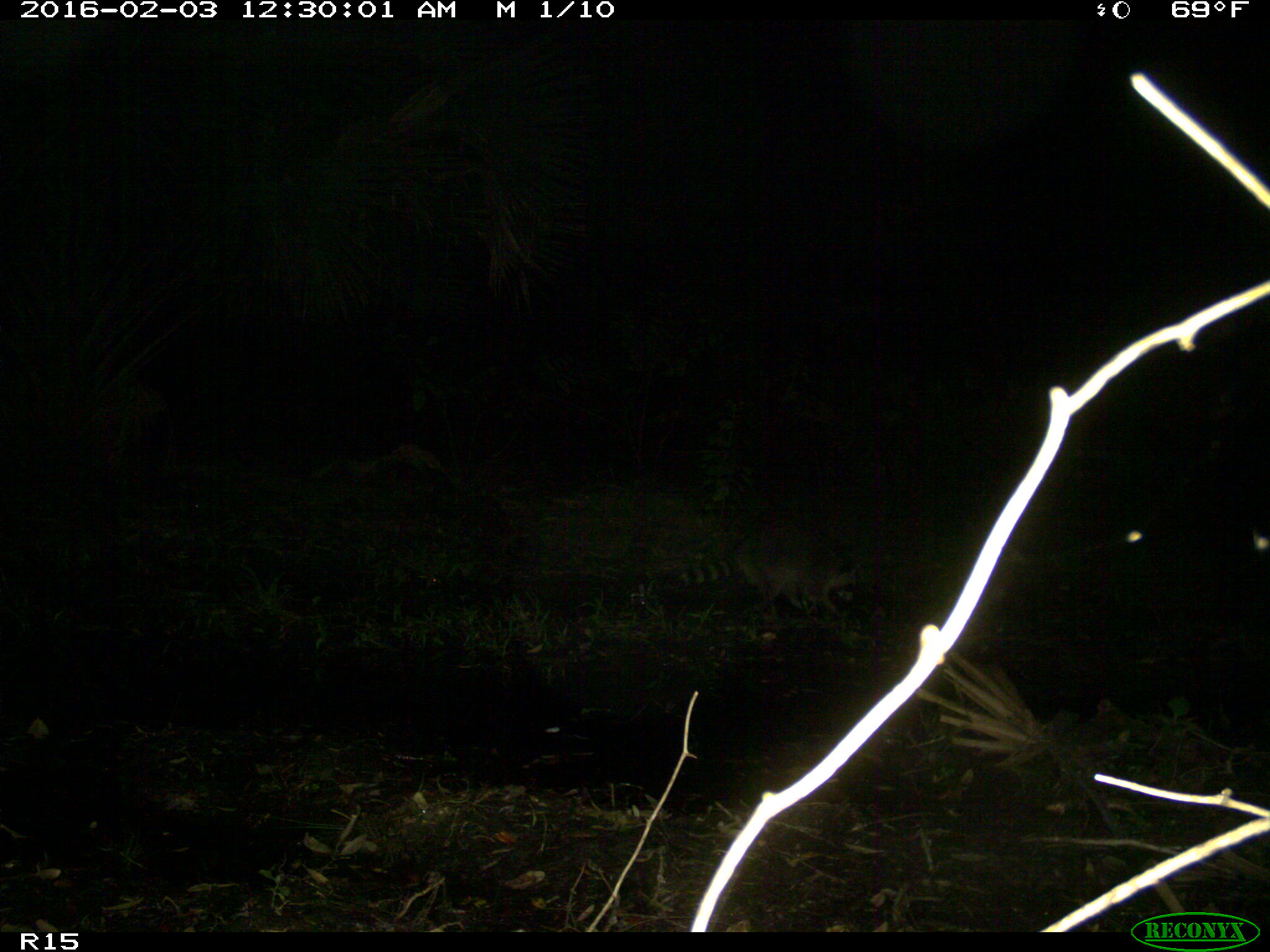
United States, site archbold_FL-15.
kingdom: Animalia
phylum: Chordata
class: Mammalia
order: Carnivora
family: Procyonidae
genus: Procyon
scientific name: Procyon lotor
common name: common raccoon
Procyon lotor (common raccoon).